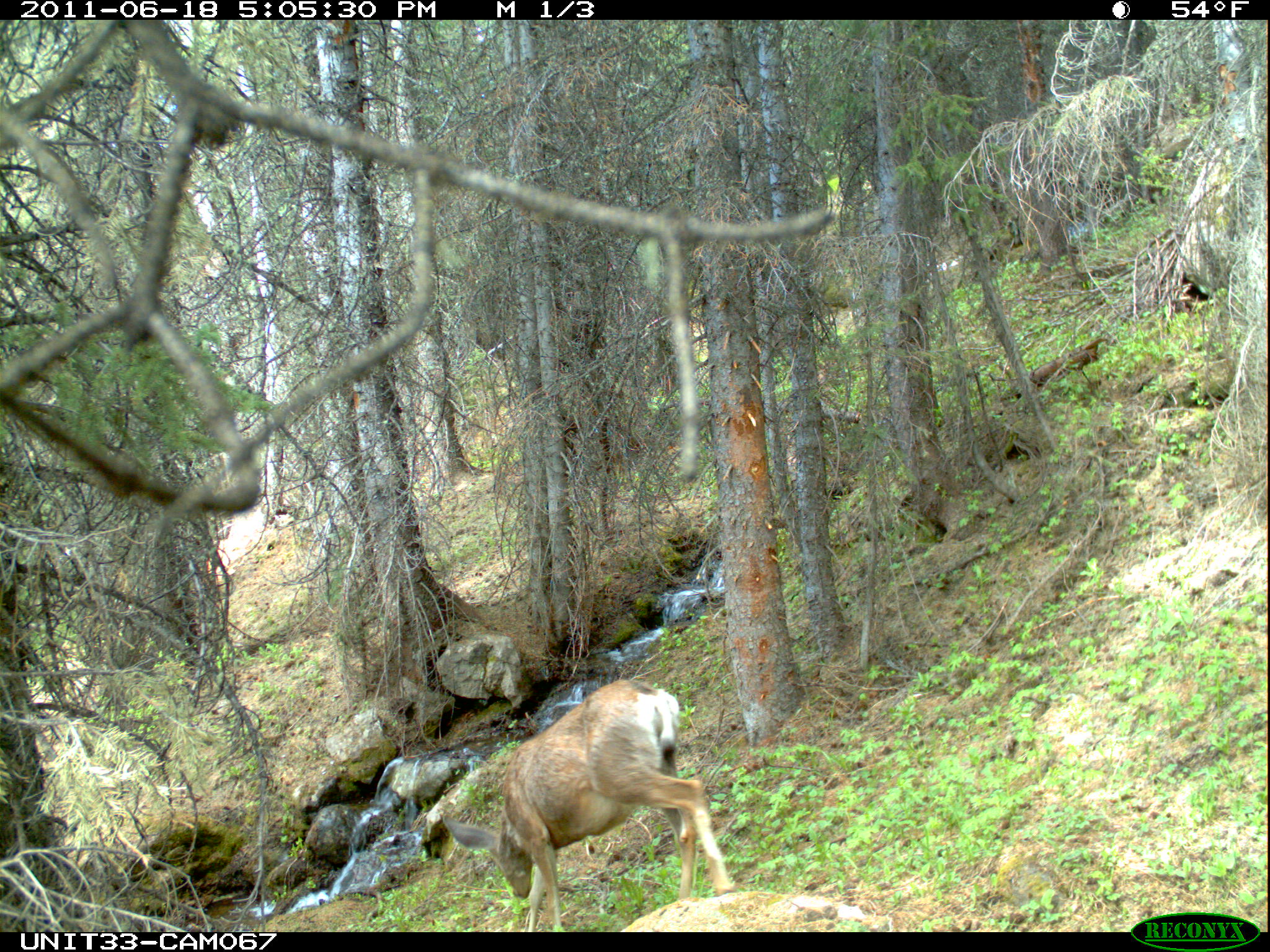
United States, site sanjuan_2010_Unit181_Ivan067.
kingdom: Animalia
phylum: Chordata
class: Mammalia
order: Artiodactyla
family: Cervidae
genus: Odocoileus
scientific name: Odocoileus hemionus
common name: mule deer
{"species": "Odocoileus hemionus (mule deer)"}